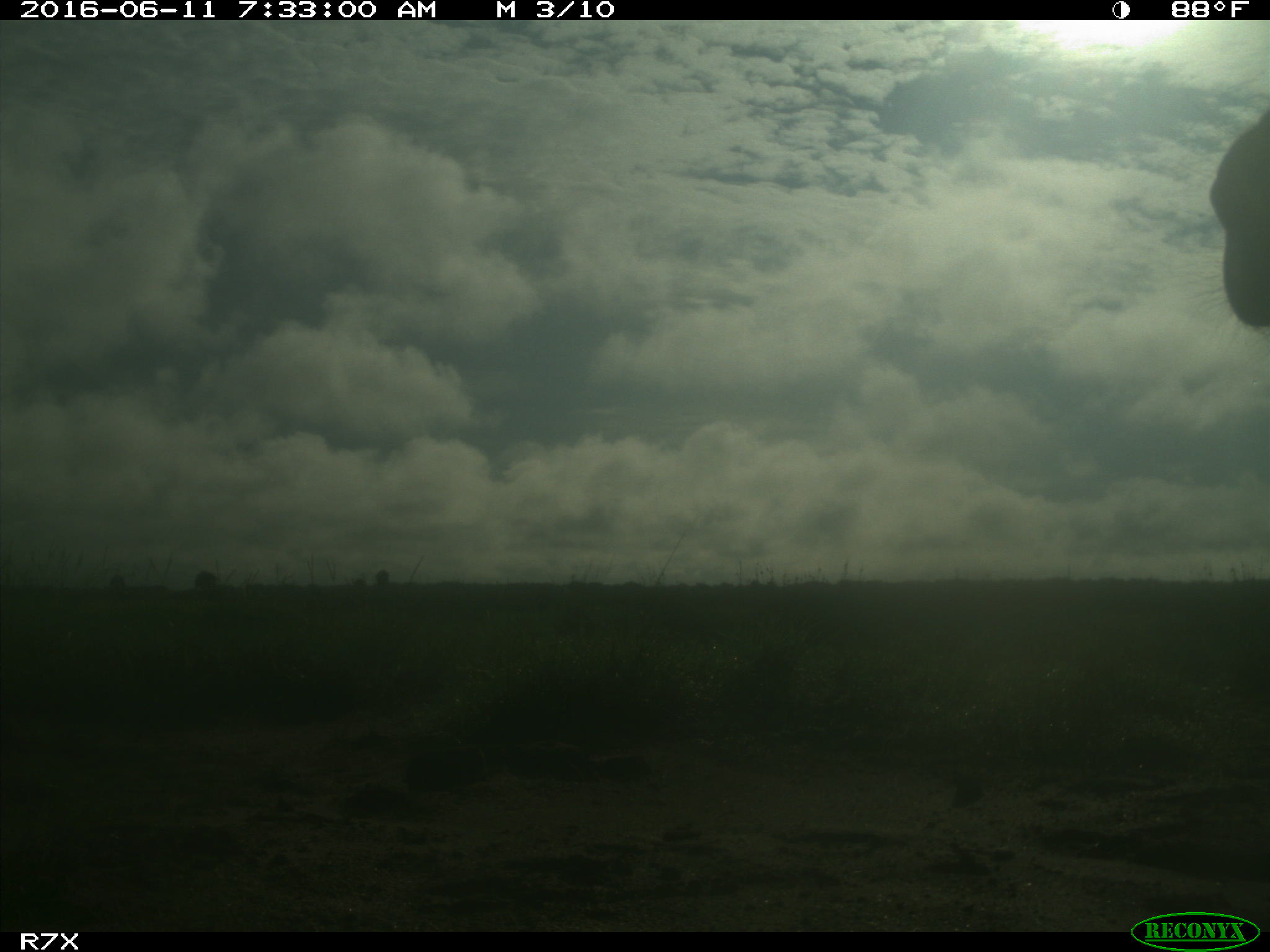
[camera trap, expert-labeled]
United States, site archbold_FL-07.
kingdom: Animalia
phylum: Chordata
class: Mammalia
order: Artiodactyla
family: Bovidae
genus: Bos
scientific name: Bos taurus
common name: domestic cow